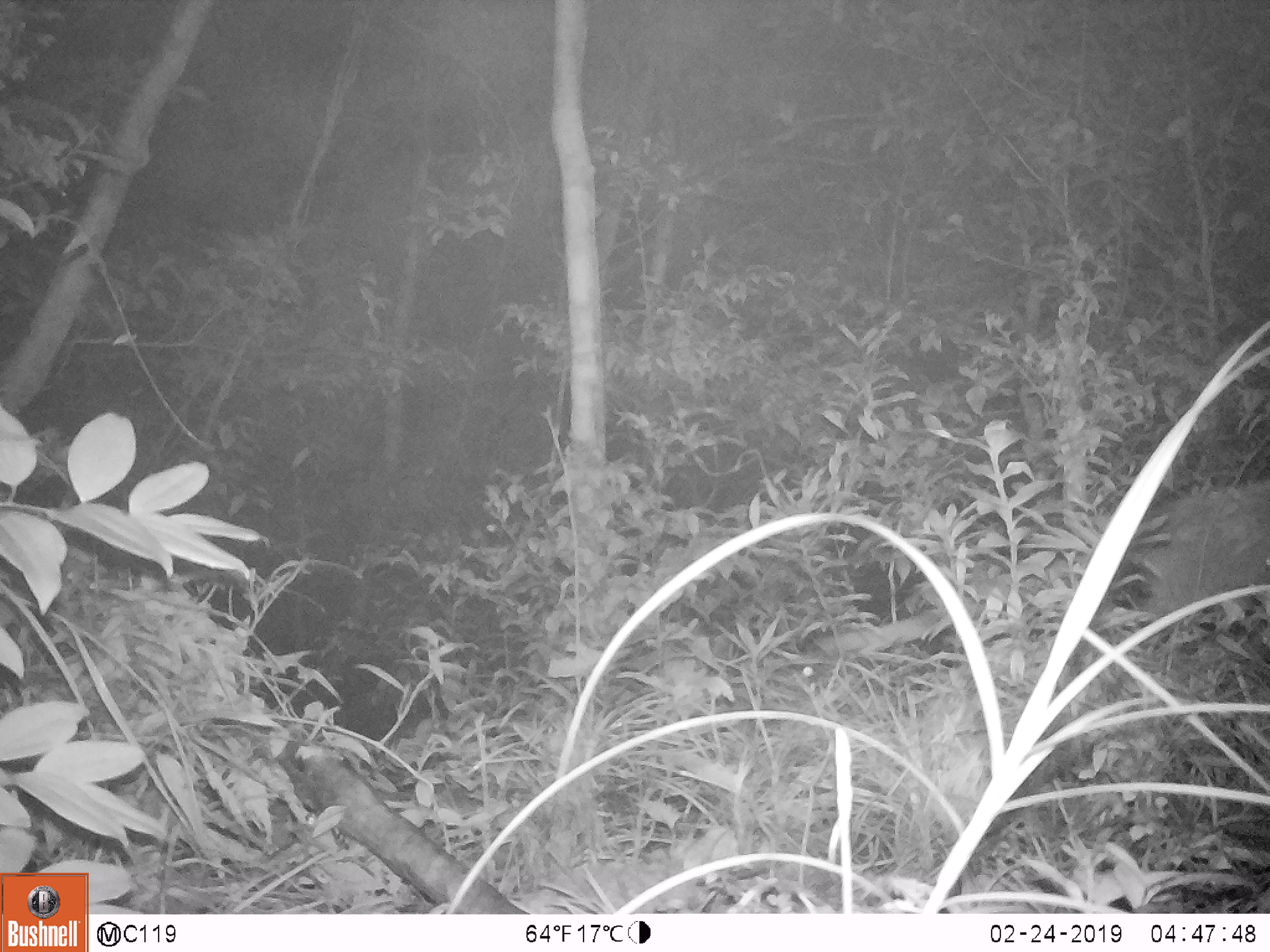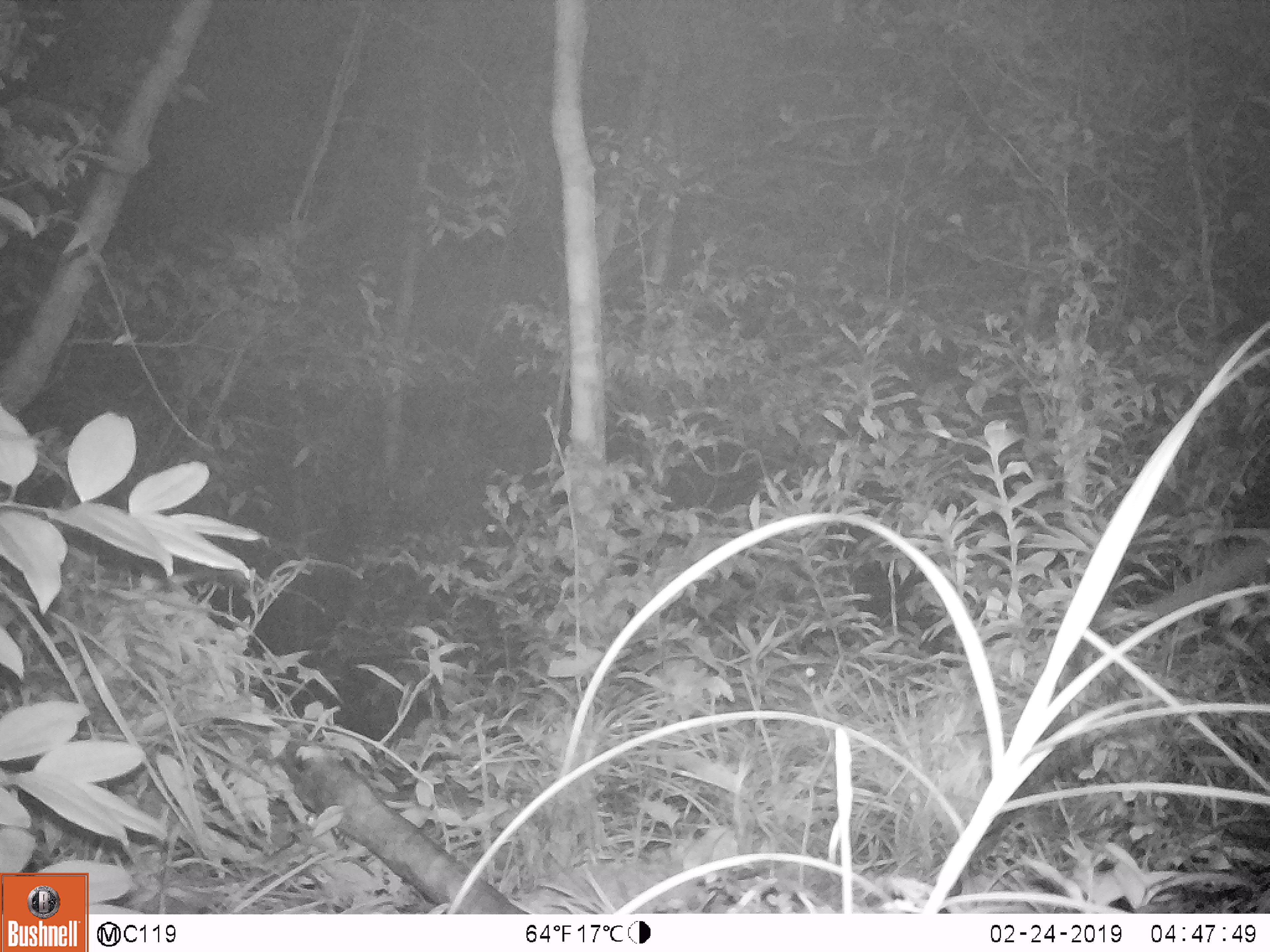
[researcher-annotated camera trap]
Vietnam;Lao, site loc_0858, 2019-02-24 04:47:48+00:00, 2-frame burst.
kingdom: Animalia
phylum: Chordata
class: Mammalia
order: Carnivora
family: Viverridae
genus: Paguma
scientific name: Paguma larvata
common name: masked palm civet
Masked palm civet (Paguma larvata). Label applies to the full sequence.